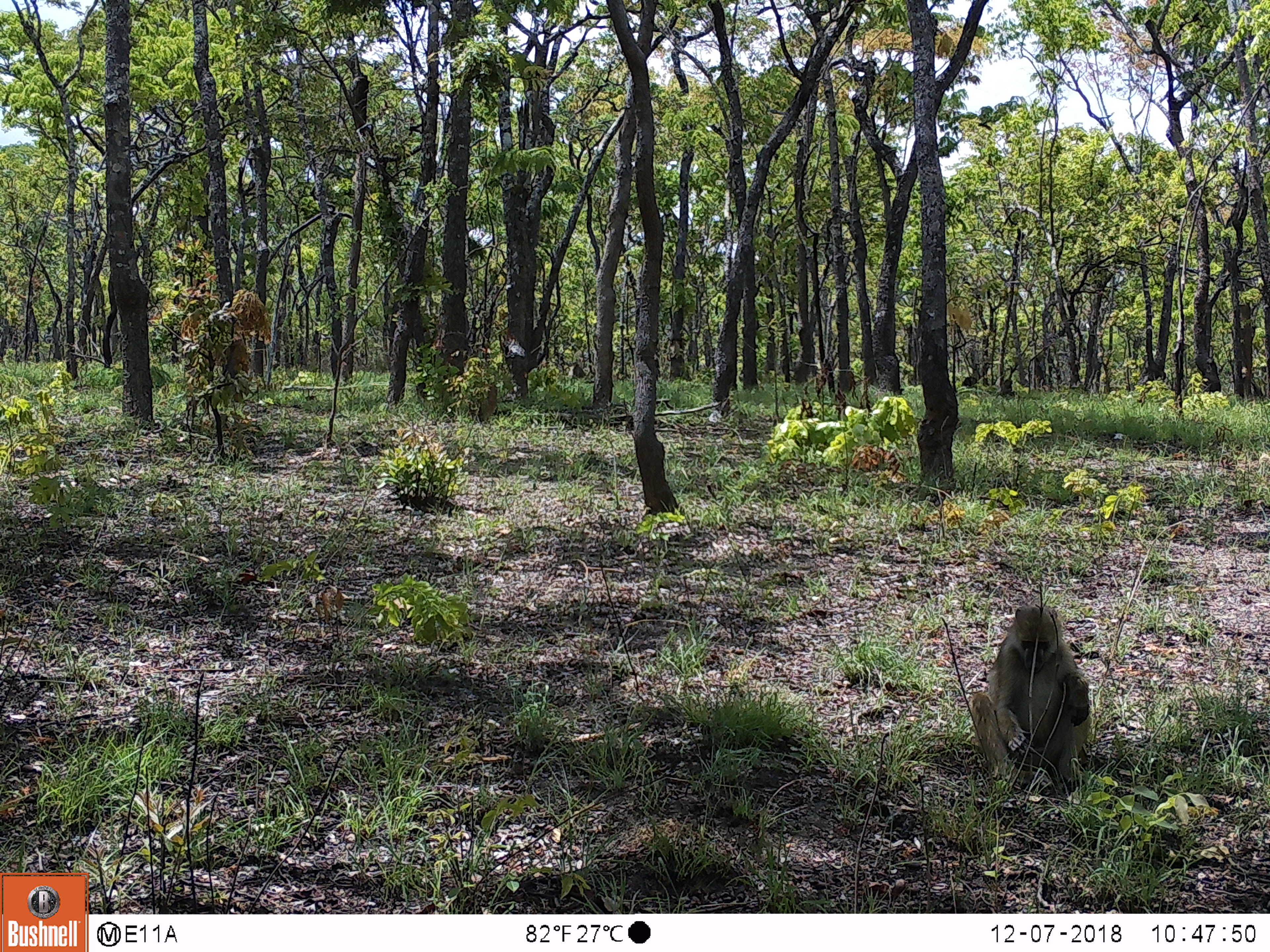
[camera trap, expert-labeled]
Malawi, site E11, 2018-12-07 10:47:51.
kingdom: Animalia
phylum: Chordata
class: Mammalia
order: Primates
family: Cercopithecidae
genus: Papio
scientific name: Papio cynocephalus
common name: yellow baboon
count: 1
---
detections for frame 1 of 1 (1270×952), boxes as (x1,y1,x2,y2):
yellow baboon: (960,590,1094,784)